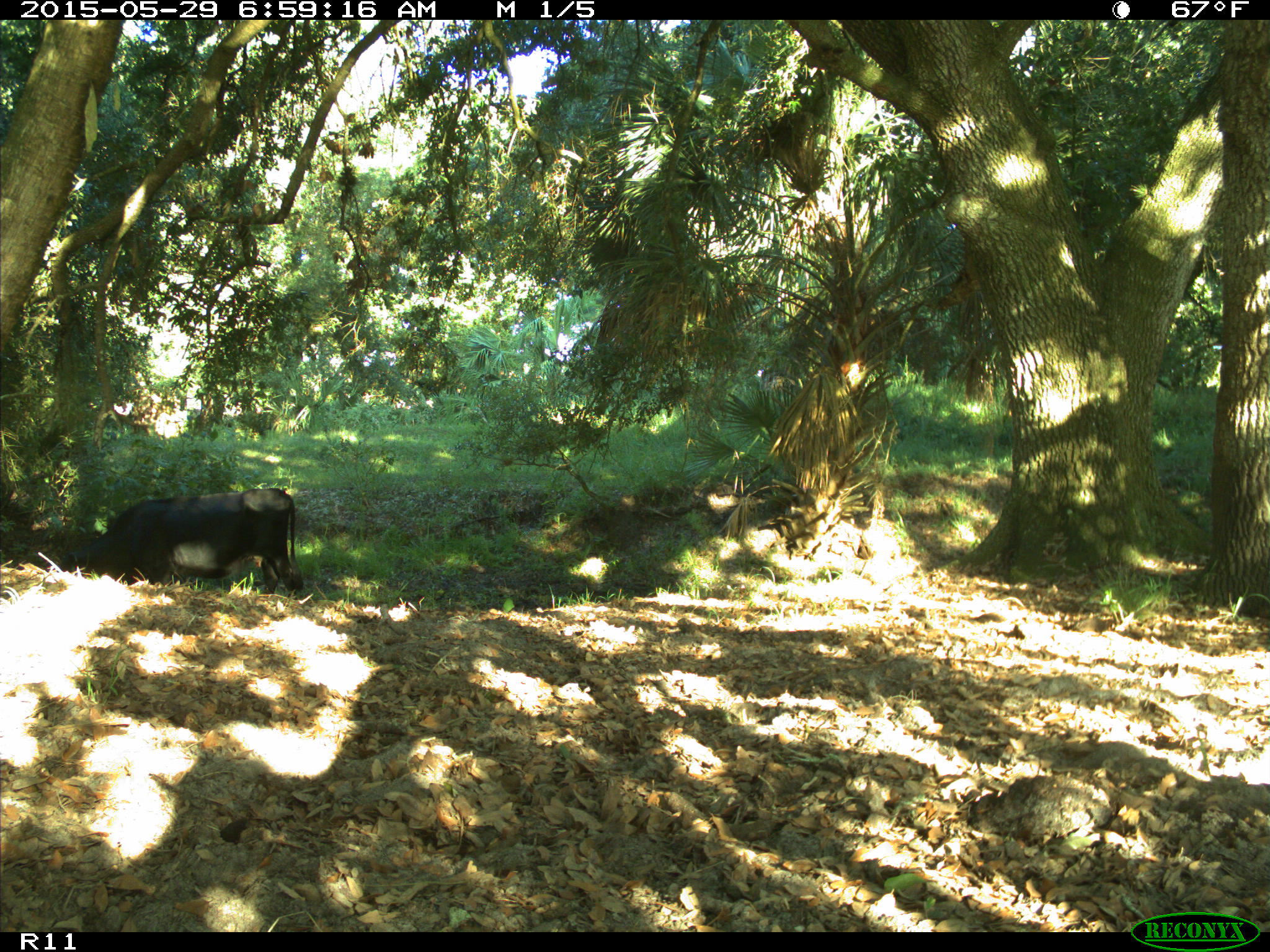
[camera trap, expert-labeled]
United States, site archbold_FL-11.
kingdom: Animalia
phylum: Chordata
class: Mammalia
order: Artiodactyla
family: Bovidae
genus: Bos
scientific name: Bos taurus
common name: domestic cow